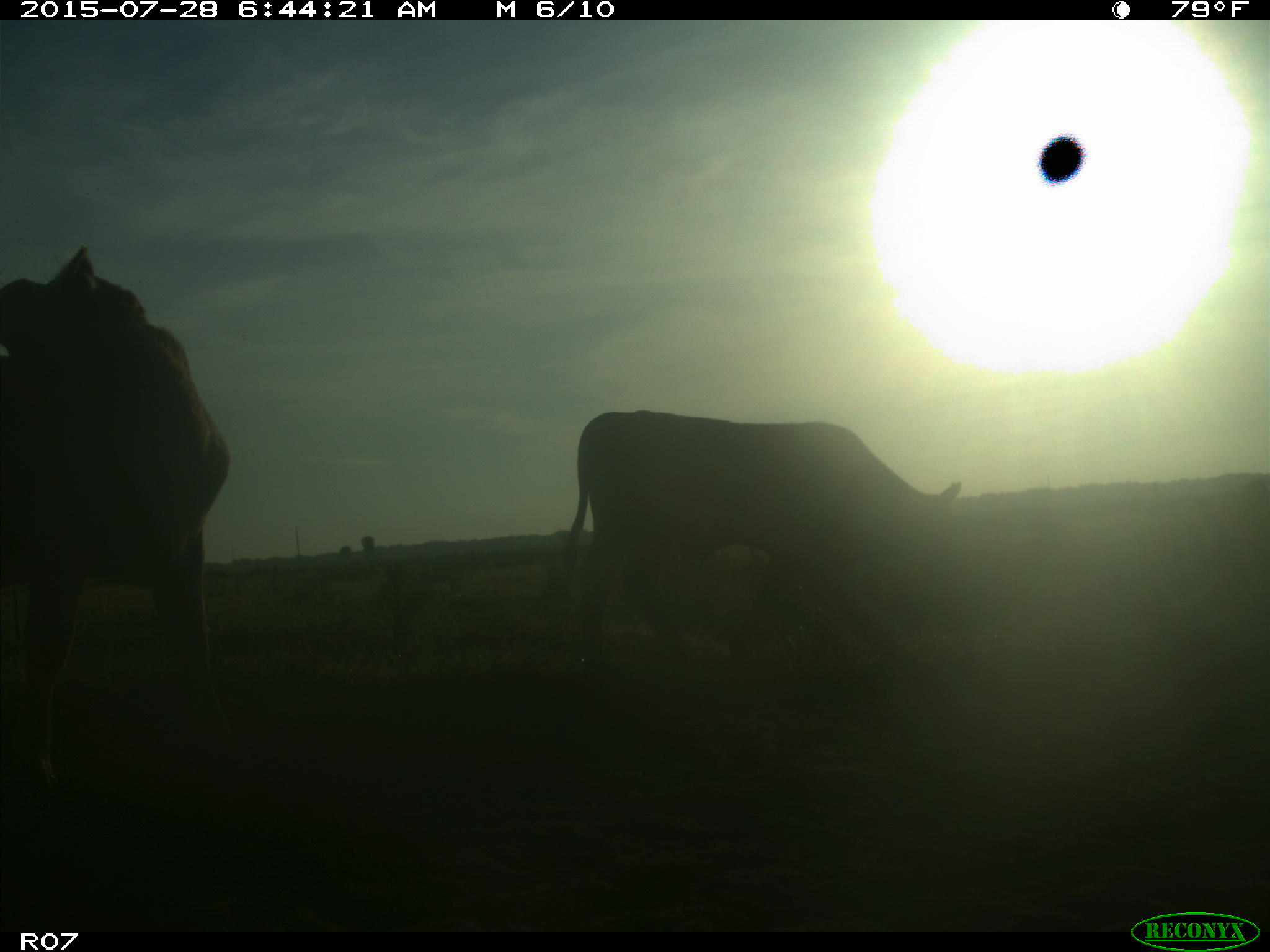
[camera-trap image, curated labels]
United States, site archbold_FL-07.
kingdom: Animalia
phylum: Chordata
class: Mammalia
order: Artiodactyla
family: Bovidae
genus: Bos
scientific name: Bos taurus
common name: domestic cow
Bos taurus (domestic cow).